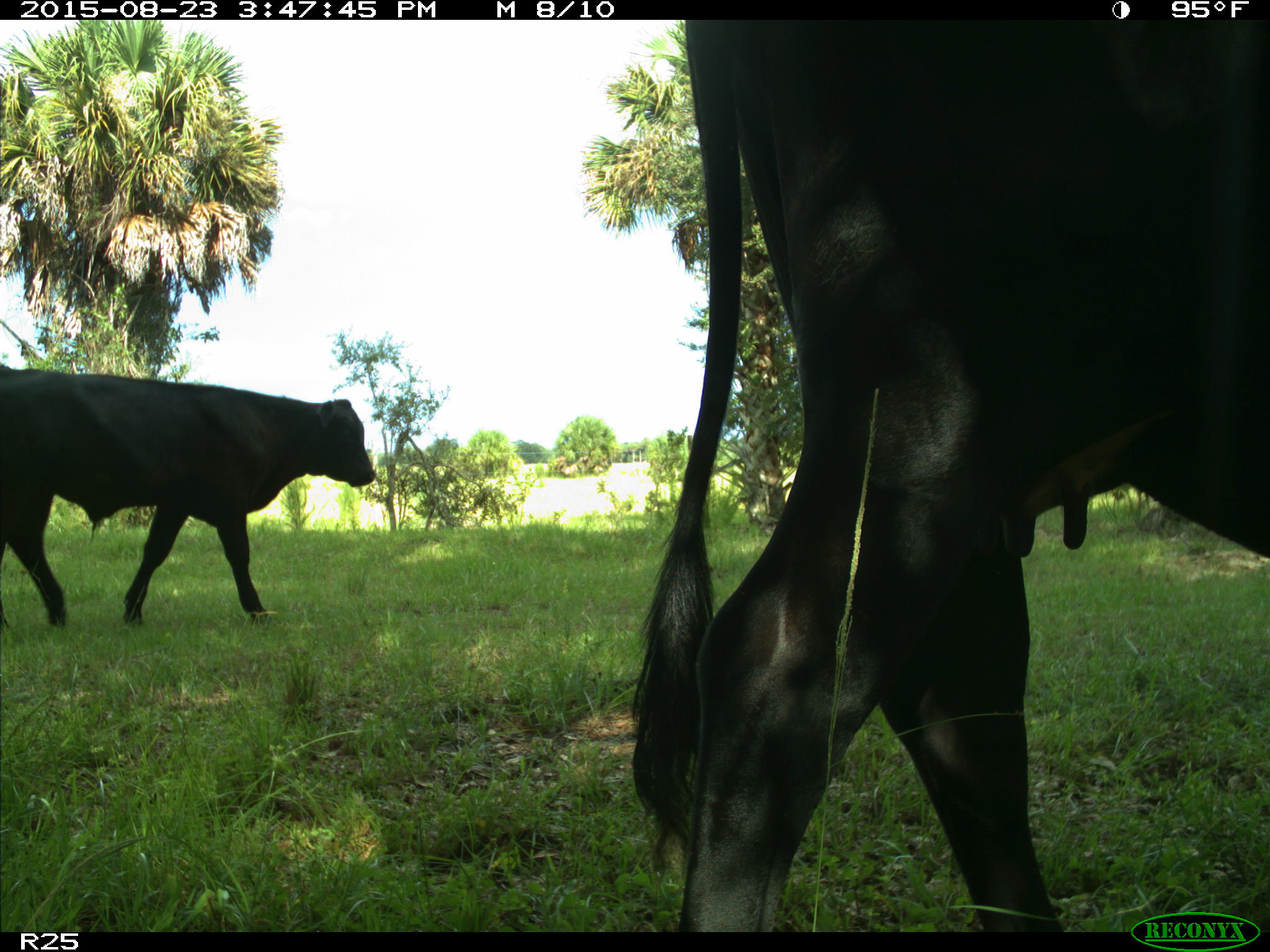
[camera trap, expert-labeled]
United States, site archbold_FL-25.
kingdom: Animalia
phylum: Chordata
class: Mammalia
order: Artiodactyla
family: Bovidae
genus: Bos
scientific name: Bos taurus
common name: domestic cow